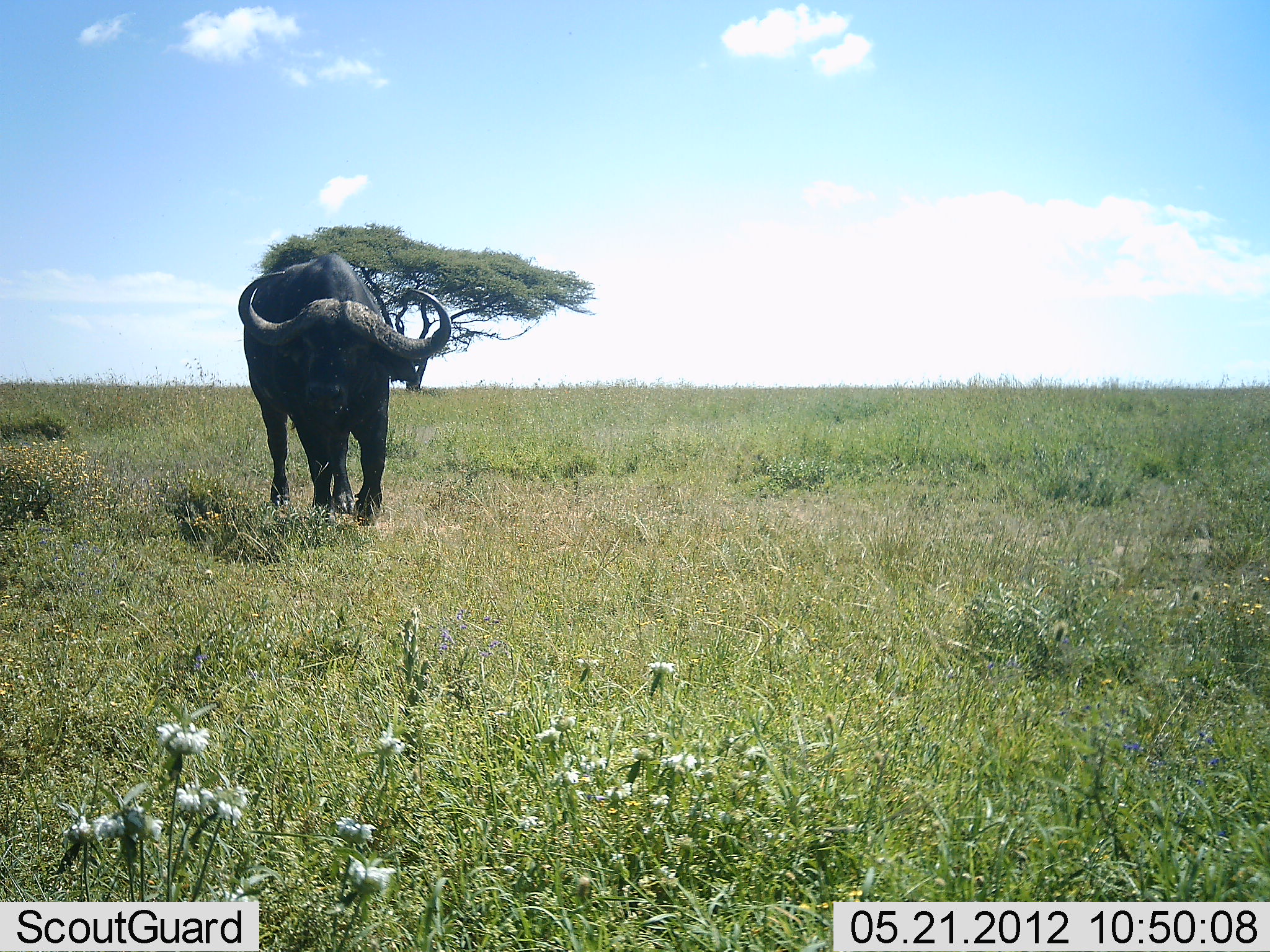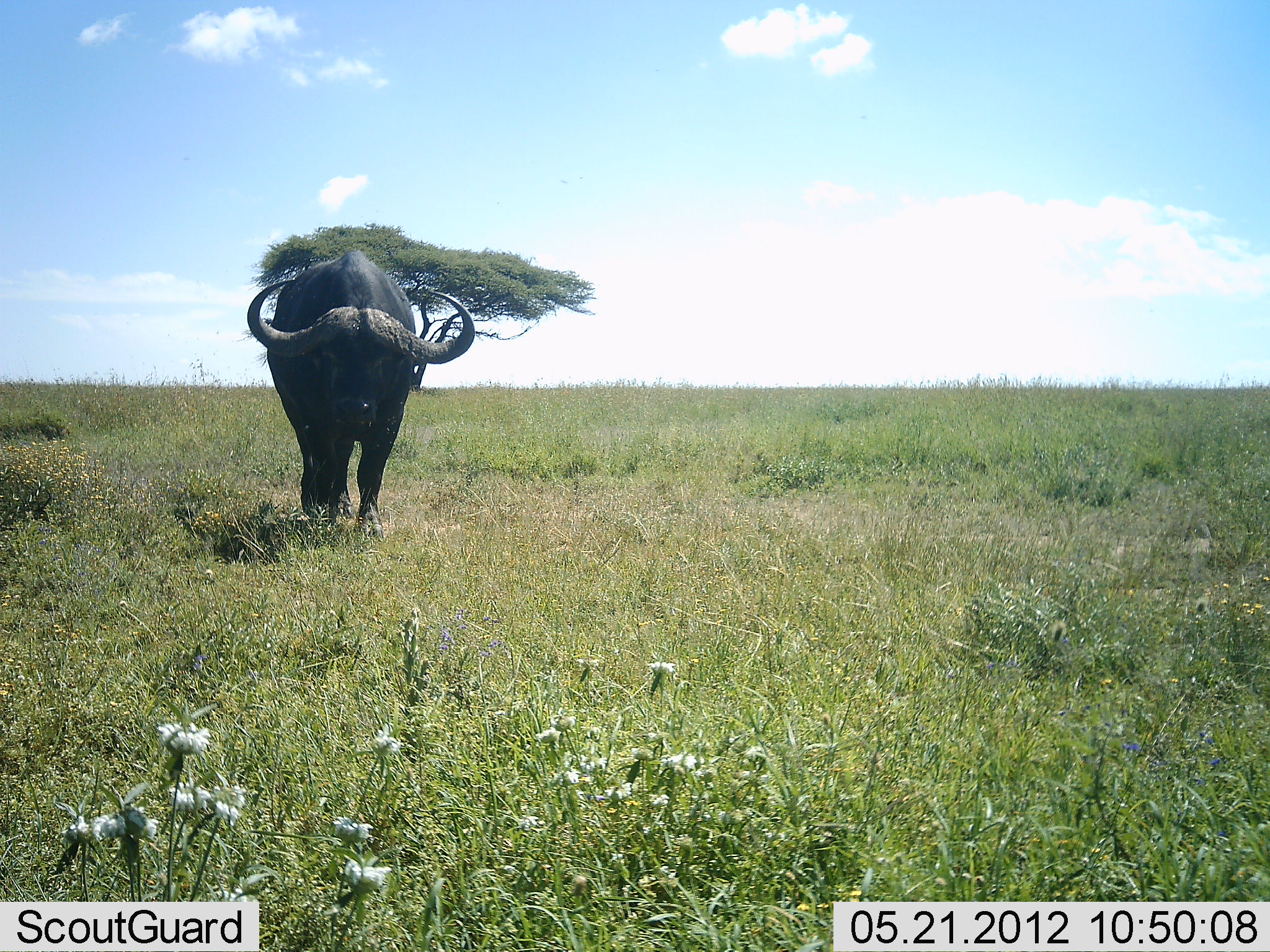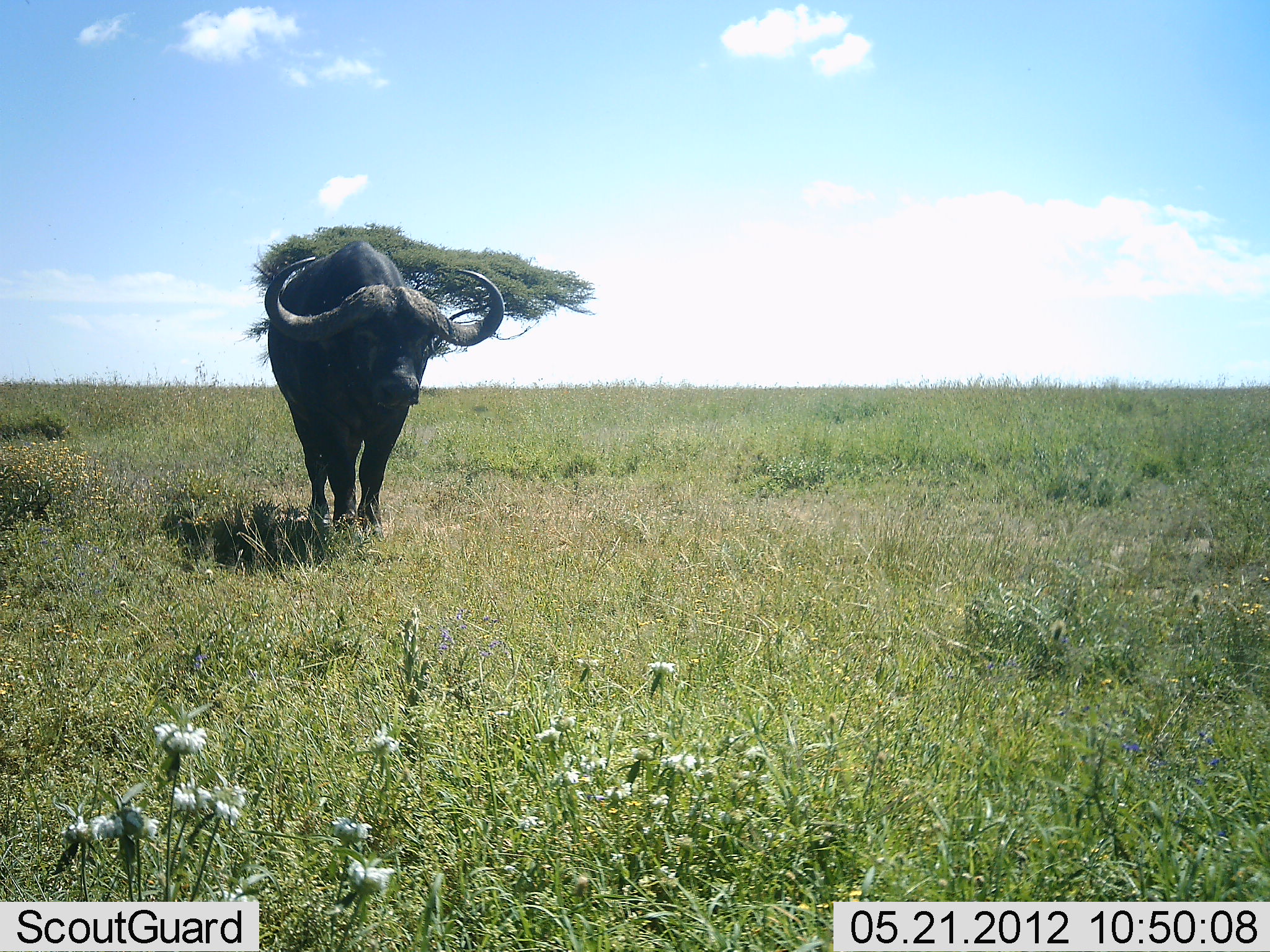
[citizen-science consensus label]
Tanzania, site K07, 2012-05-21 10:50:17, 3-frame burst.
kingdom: Animalia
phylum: Chordata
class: Mammalia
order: Artiodactyla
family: Bovidae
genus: Syncerus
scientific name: Syncerus caffer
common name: cape buffalo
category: buffalo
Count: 1.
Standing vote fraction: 4%.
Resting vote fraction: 0%.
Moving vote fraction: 100%.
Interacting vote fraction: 0%.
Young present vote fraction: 0%.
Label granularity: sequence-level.